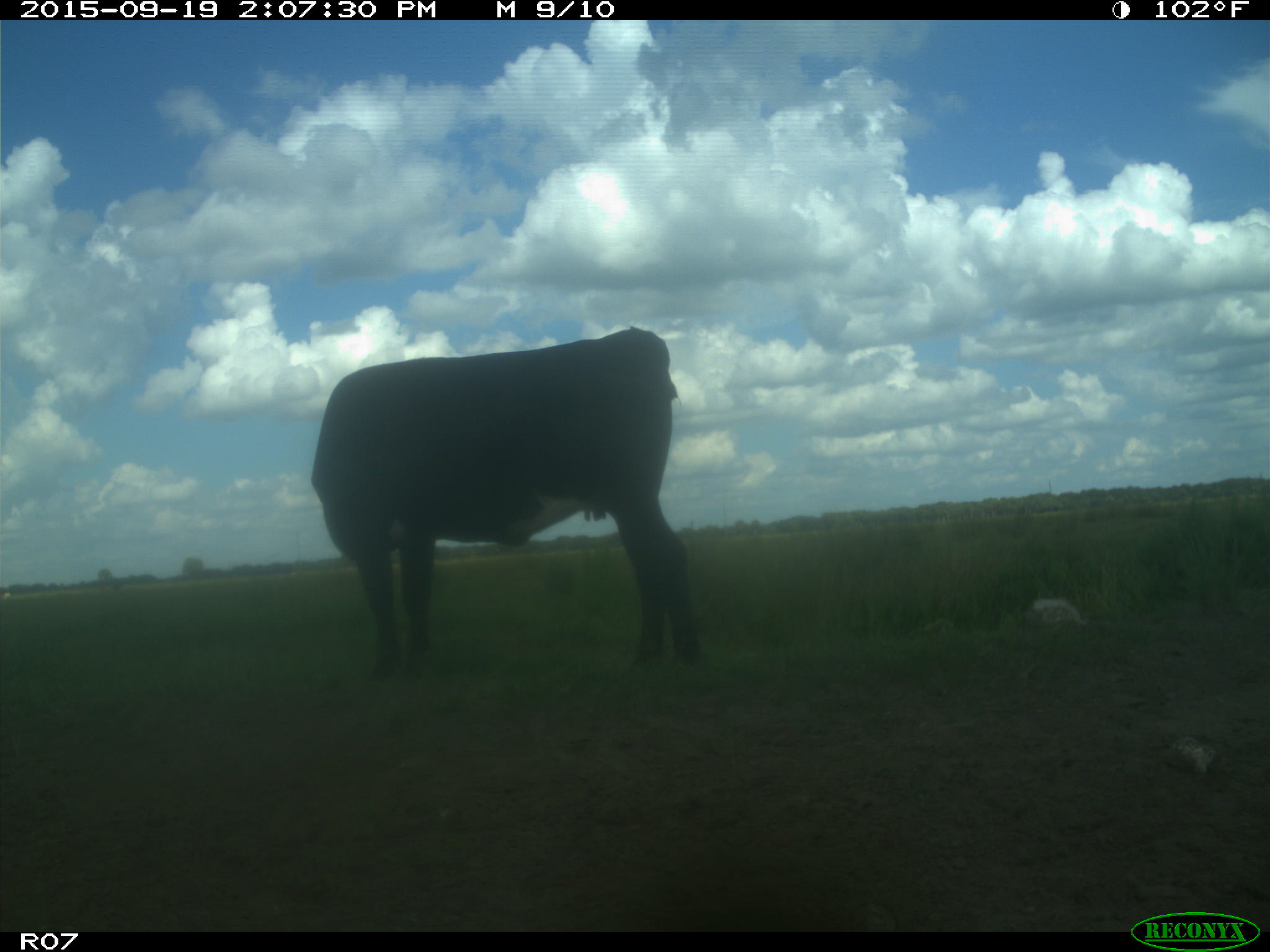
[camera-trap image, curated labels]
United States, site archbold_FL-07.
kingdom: Animalia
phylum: Chordata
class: Mammalia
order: Artiodactyla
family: Bovidae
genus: Bos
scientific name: Bos taurus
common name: domestic cow